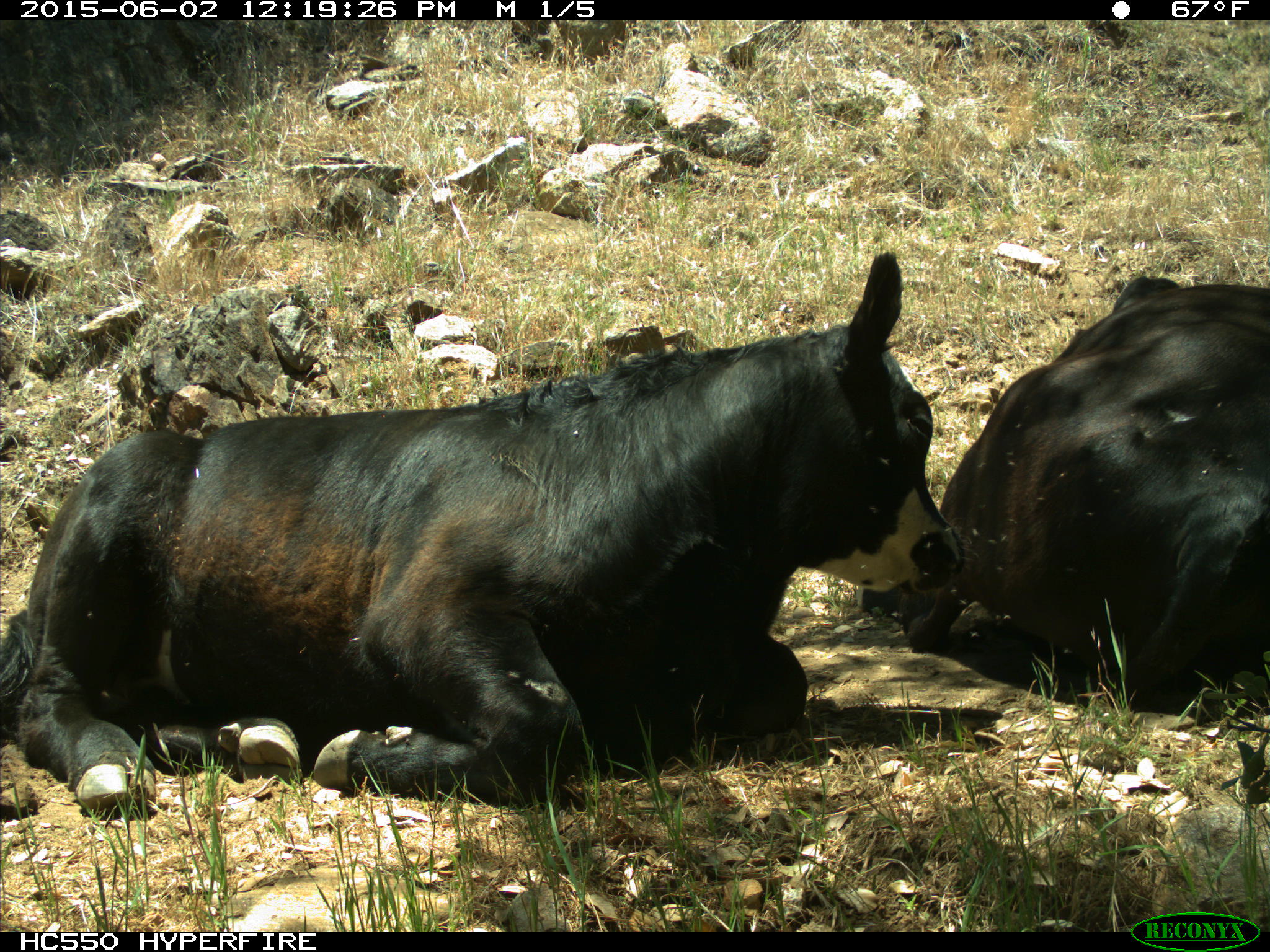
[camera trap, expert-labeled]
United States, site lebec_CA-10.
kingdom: Animalia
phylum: Chordata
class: Mammalia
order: Artiodactyla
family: Bovidae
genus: Bos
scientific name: Bos taurus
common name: domestic cow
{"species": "Bos taurus (domestic cow)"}